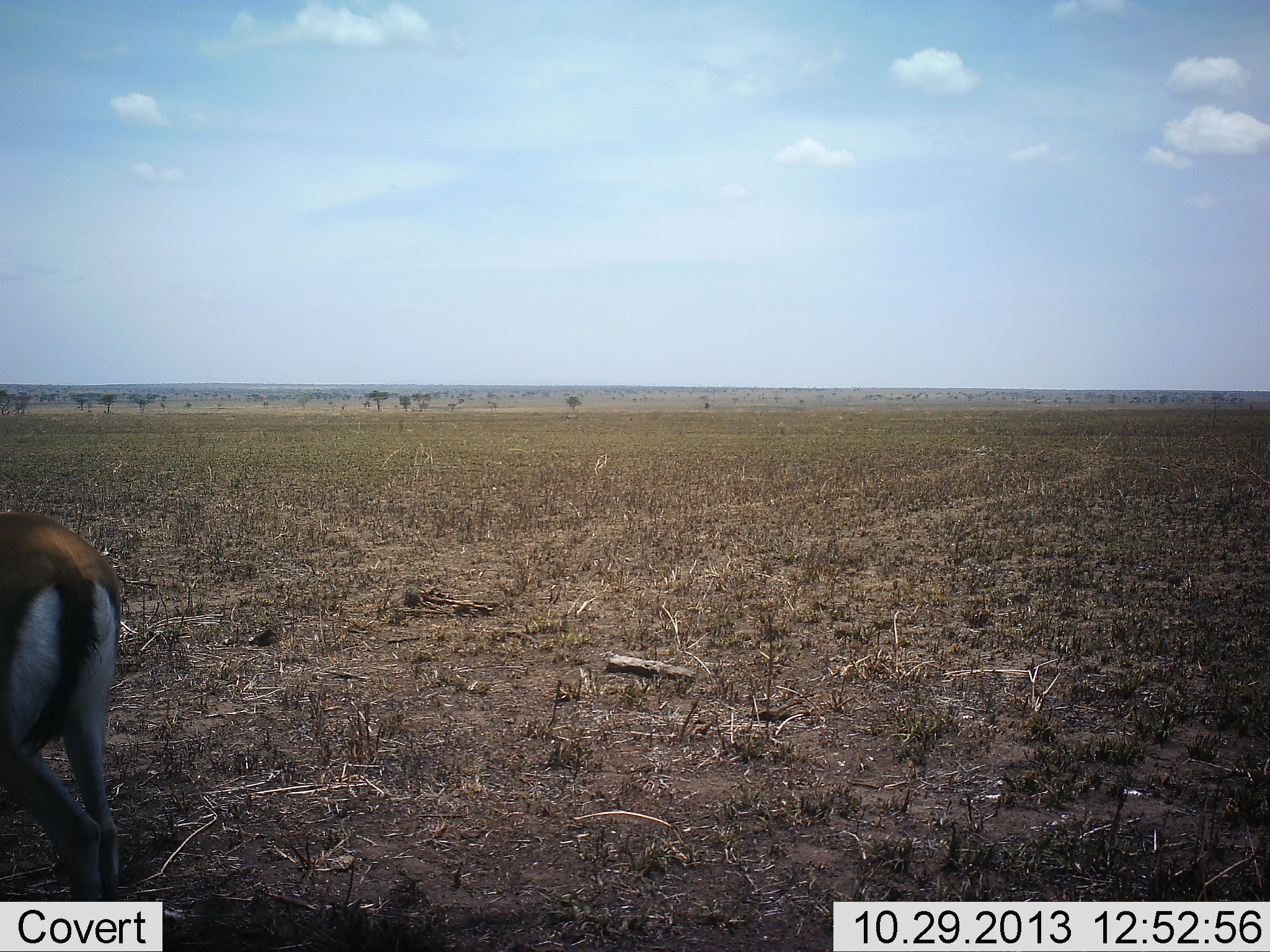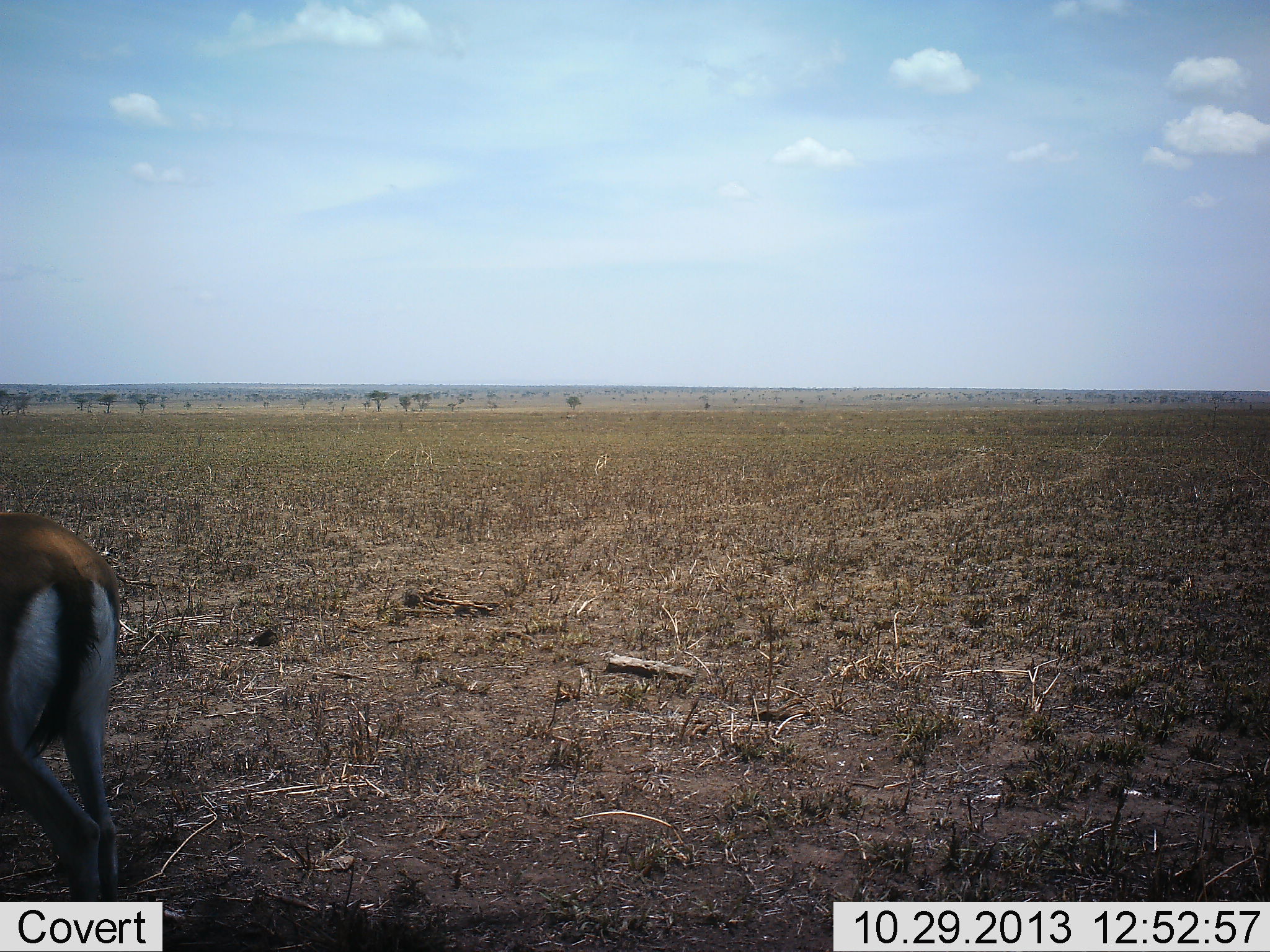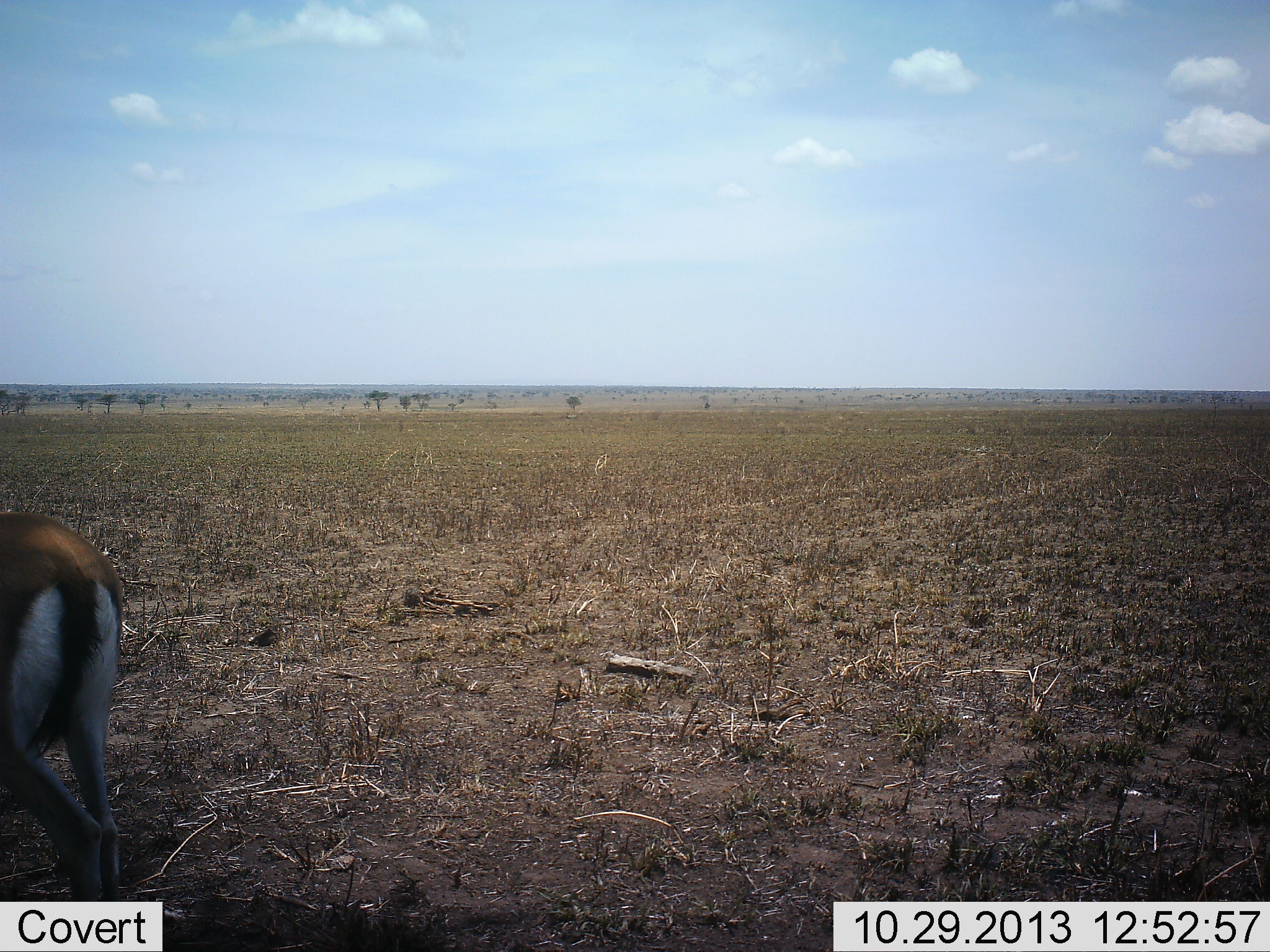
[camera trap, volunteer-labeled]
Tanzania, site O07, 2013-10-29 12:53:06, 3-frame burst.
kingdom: Animalia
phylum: Chordata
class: Mammalia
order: Artiodactyla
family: Bovidae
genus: Eudorcas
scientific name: Eudorcas thomsonii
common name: thomson's gazelle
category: gazellethomsons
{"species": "gazellethomsons (thomson's gazelle) (Eudorcas thomsonii)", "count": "1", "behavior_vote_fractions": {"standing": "80%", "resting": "0%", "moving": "20%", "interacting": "0%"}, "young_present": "0%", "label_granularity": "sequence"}